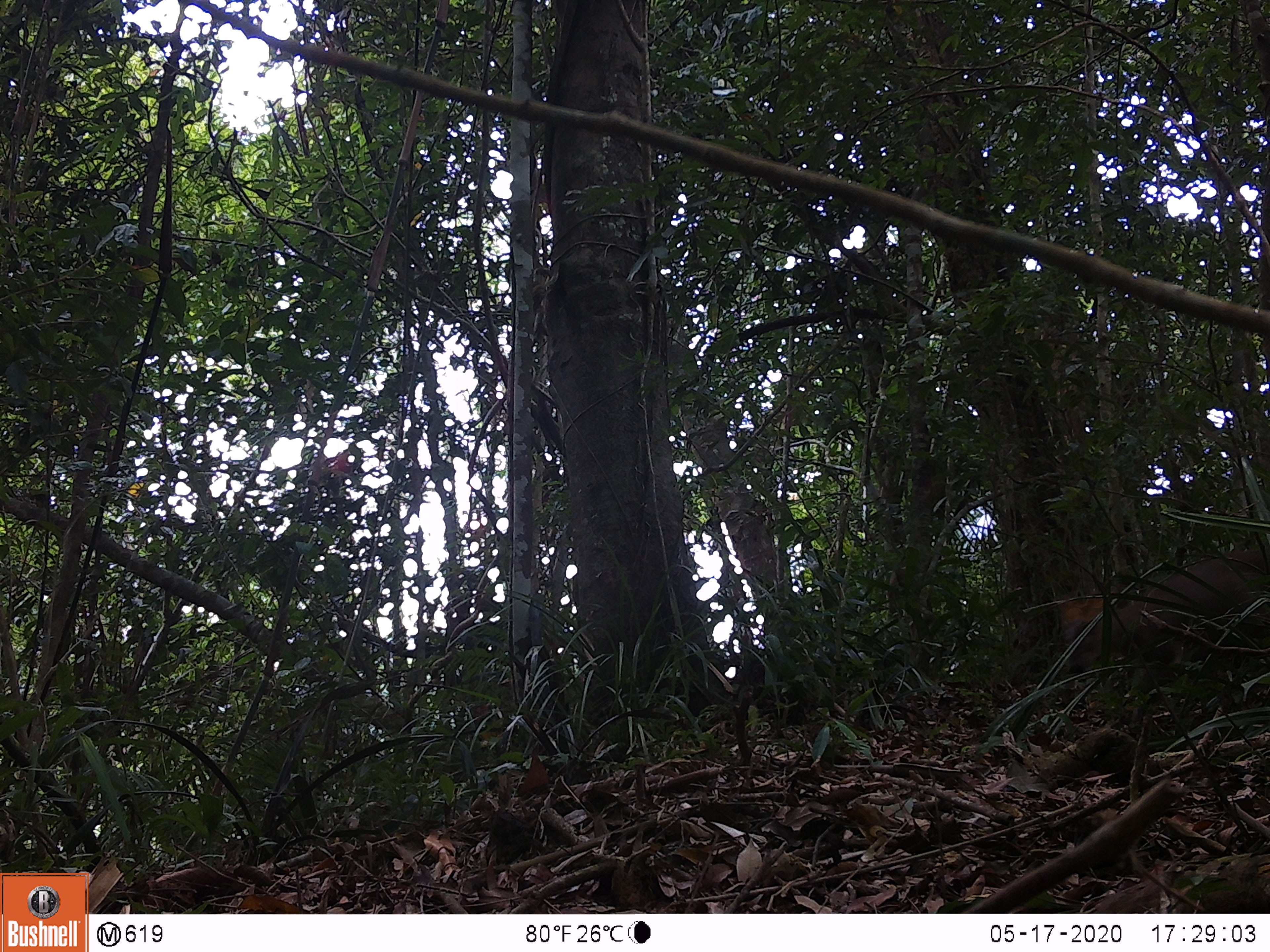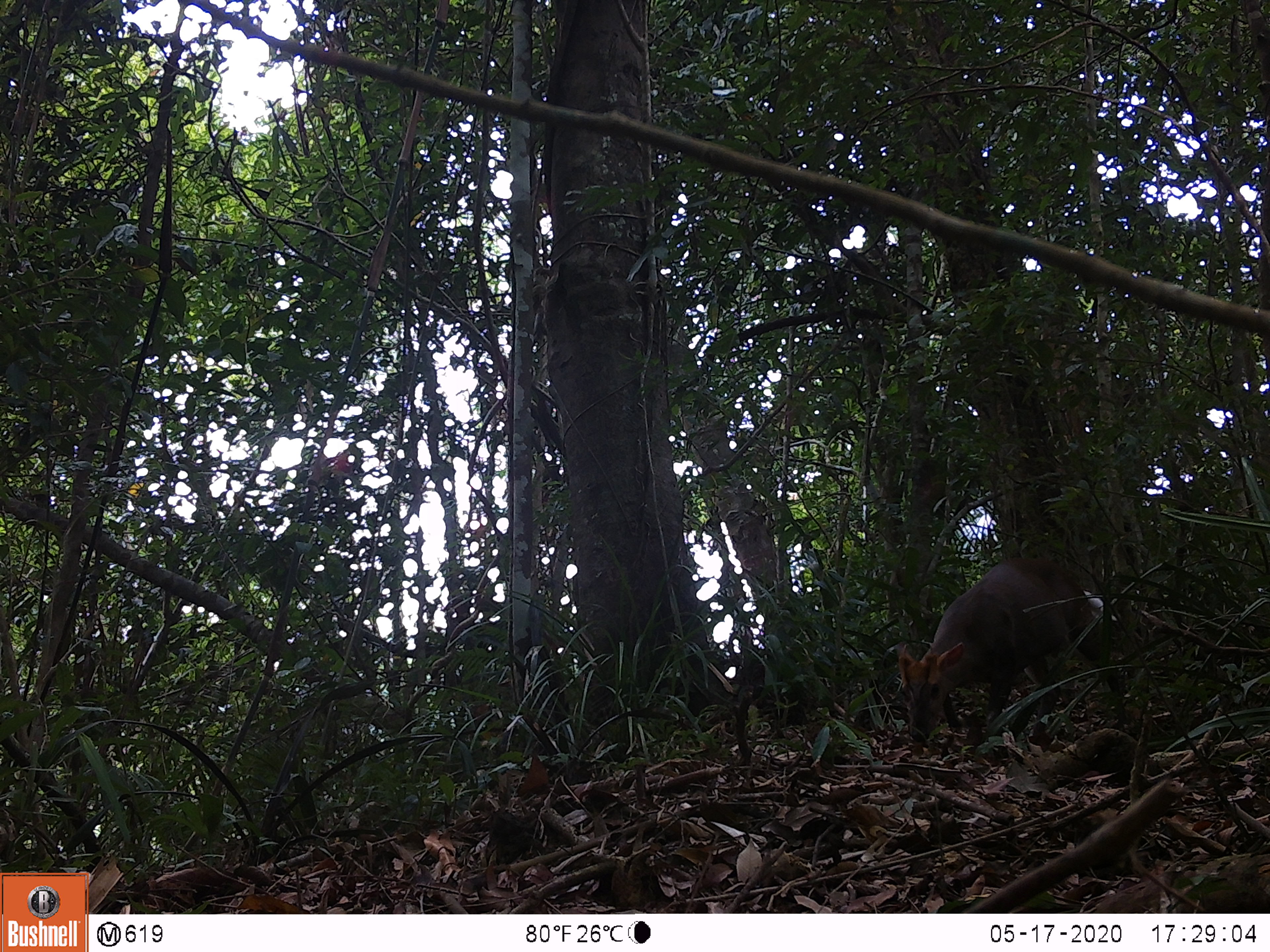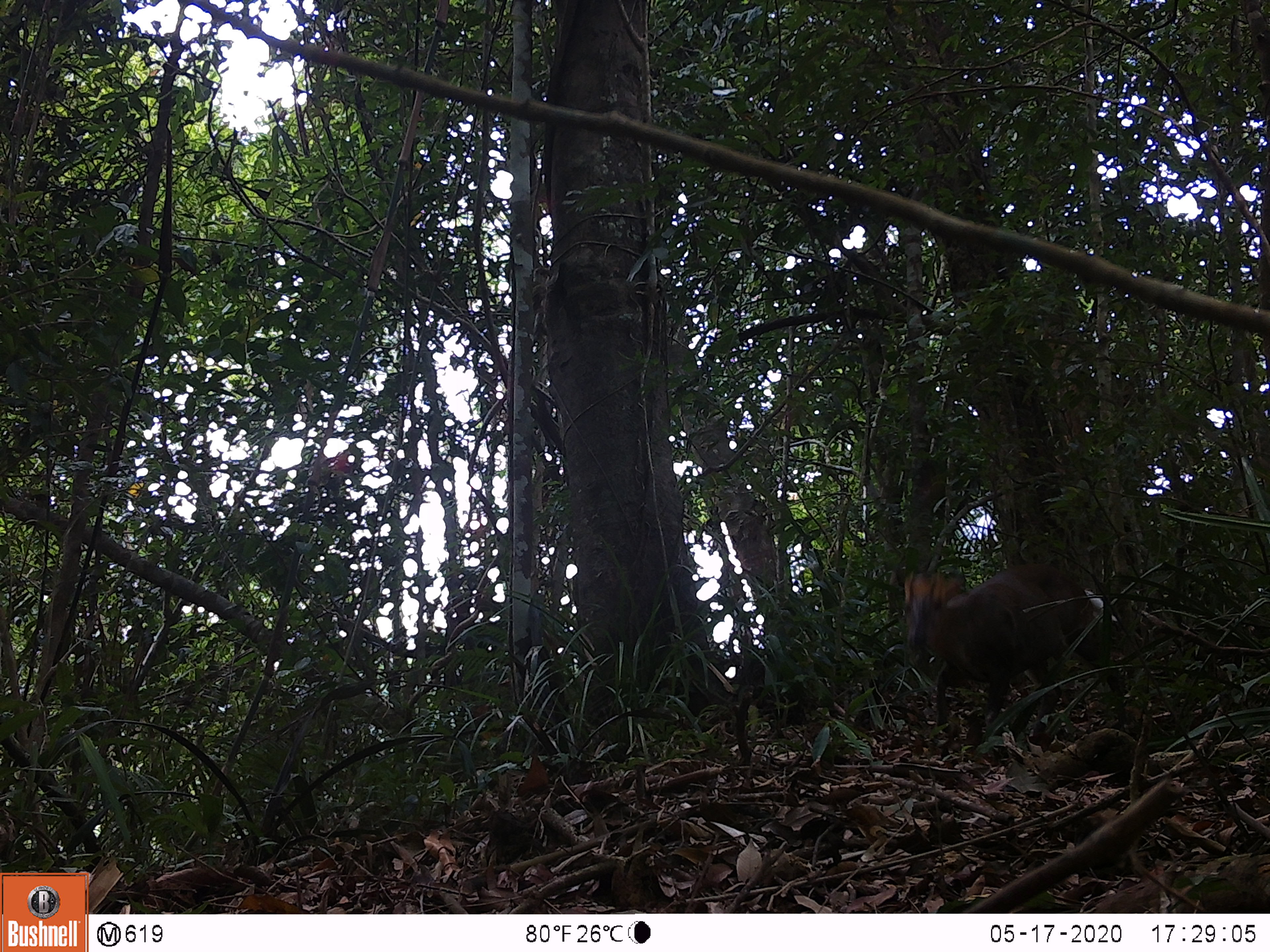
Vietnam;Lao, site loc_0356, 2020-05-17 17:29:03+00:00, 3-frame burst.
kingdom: Animalia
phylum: Chordata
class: Mammalia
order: Artiodactyla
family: Cervidae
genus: Muntiacus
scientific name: Muntiacus rooseveltorum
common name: roosevelt's muntjac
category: roosevelts muntjac group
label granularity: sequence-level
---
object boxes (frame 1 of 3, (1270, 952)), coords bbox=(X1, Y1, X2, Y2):
roosevelts muntjac group: bbox=(1059, 548, 1270, 720)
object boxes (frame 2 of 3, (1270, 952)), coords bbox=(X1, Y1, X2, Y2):
roosevelts muntjac group: bbox=(897, 556, 1127, 742)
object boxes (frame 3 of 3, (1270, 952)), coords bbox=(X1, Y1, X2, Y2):
roosevelts muntjac group: bbox=(903, 562, 1127, 751)